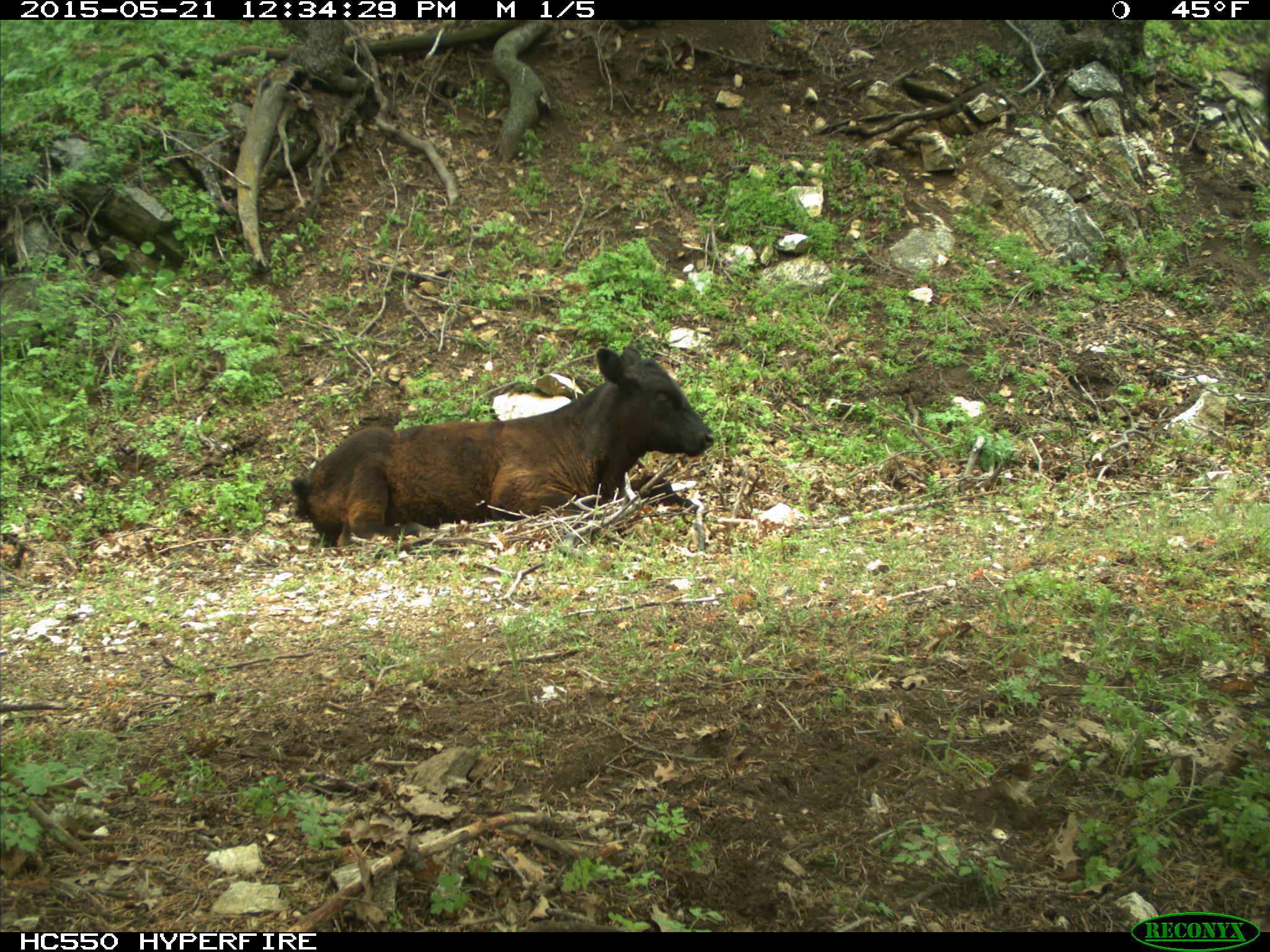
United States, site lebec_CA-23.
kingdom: Animalia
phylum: Chordata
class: Mammalia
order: Artiodactyla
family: Bovidae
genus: Bos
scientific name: Bos taurus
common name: domestic cow